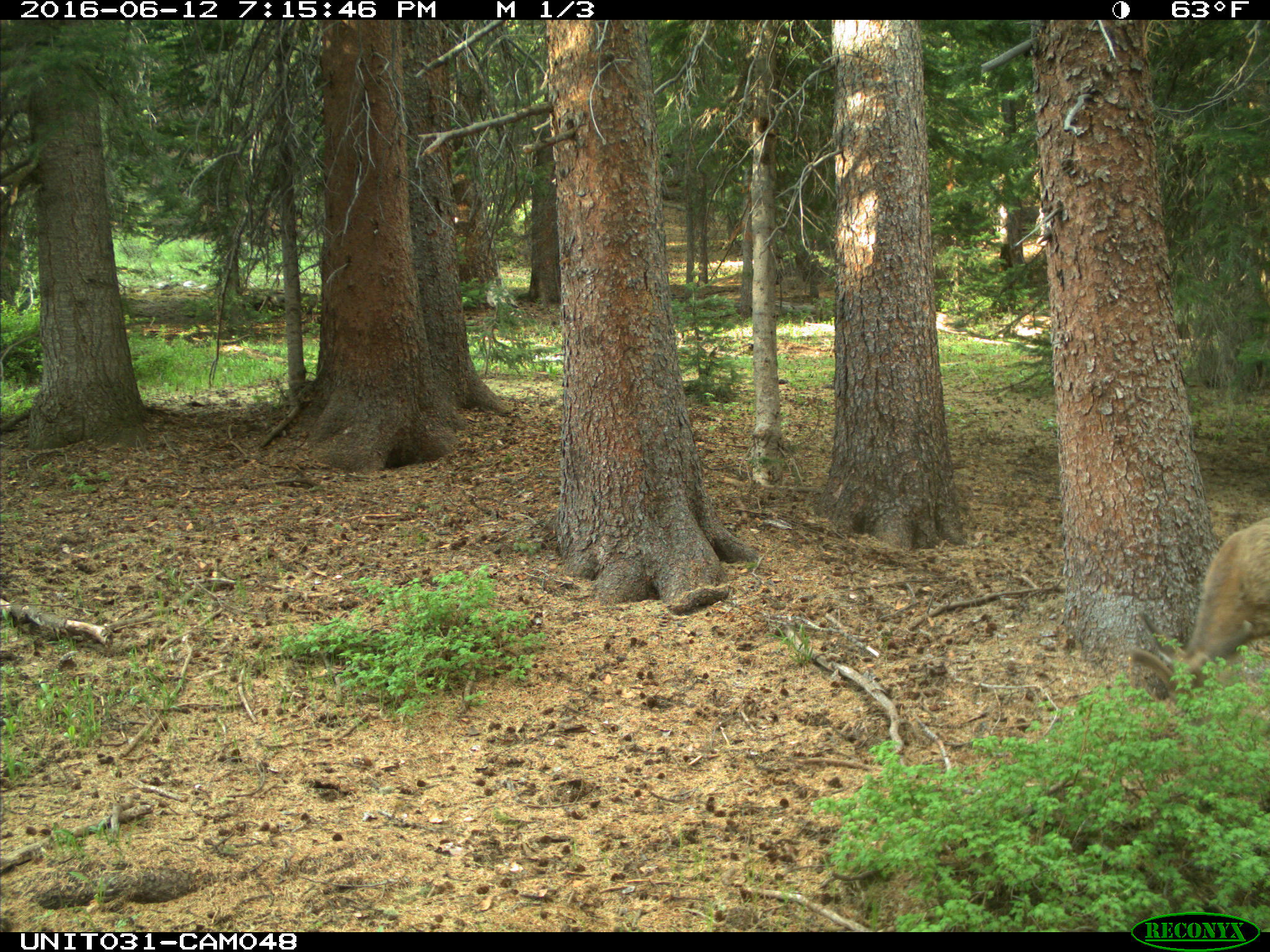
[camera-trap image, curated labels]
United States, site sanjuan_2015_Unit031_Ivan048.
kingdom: Animalia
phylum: Chordata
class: Mammalia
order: Artiodactyla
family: Cervidae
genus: Odocoileus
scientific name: Odocoileus hemionus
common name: mule deer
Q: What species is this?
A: Odocoileus hemionus (mule deer).